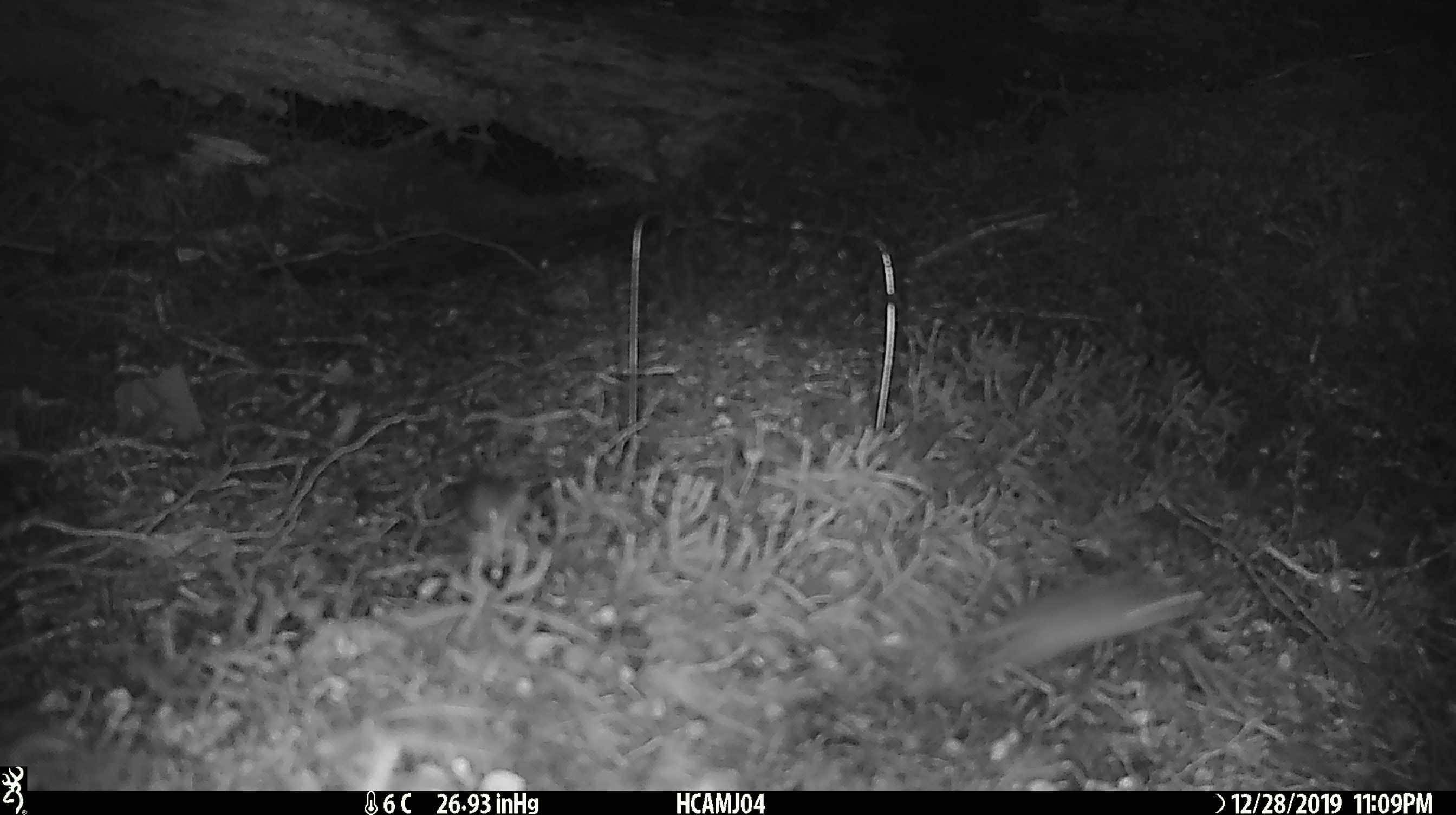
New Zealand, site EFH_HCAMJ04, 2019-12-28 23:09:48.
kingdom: Animalia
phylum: Chordata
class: Mammalia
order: Rodentia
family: Muridae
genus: Mus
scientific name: Mus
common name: mouse